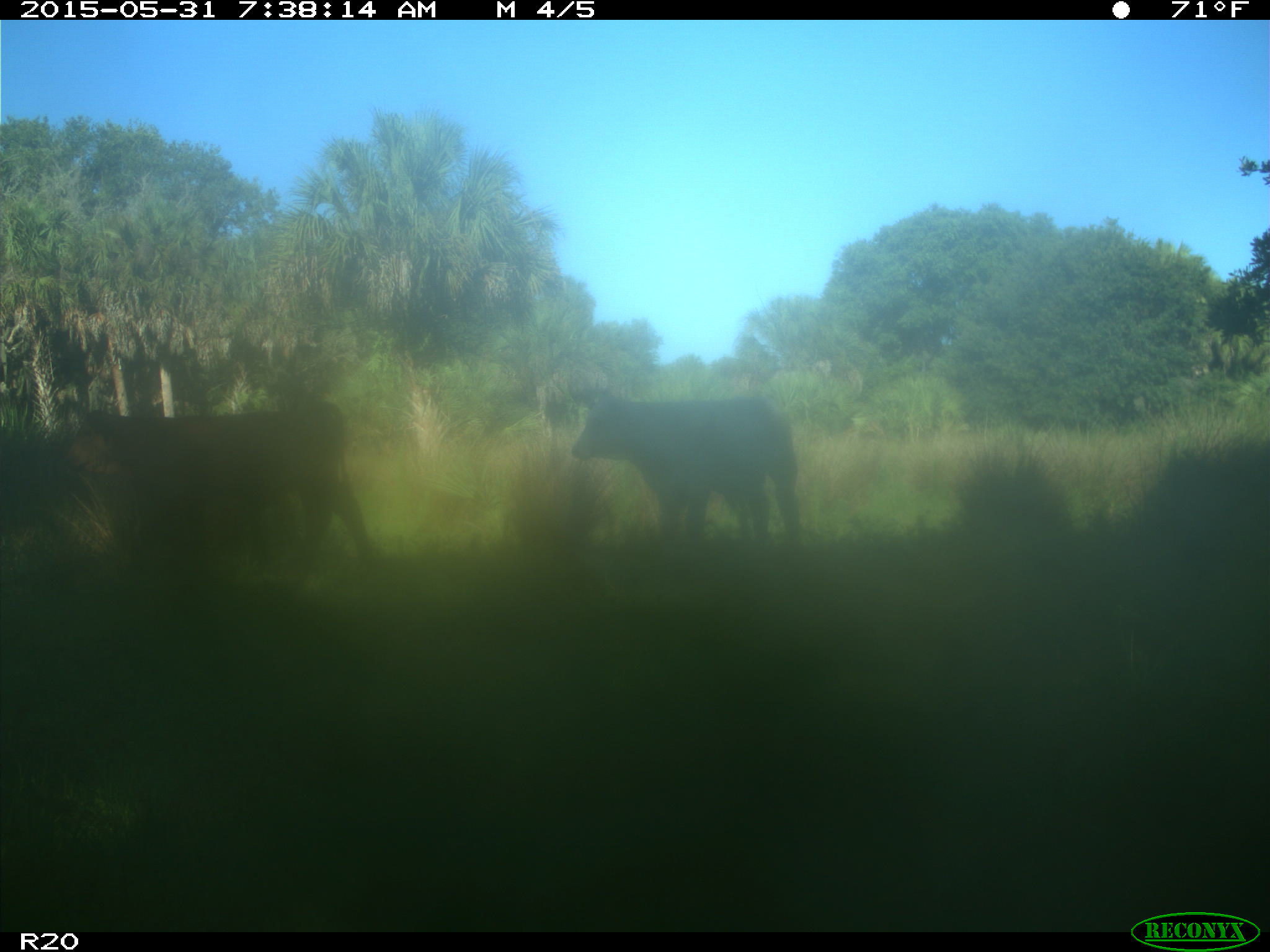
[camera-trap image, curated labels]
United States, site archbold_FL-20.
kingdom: Animalia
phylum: Chordata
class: Mammalia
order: Artiodactyla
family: Bovidae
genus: Bos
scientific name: Bos taurus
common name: domestic cow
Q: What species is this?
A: Bos taurus (domestic cow).